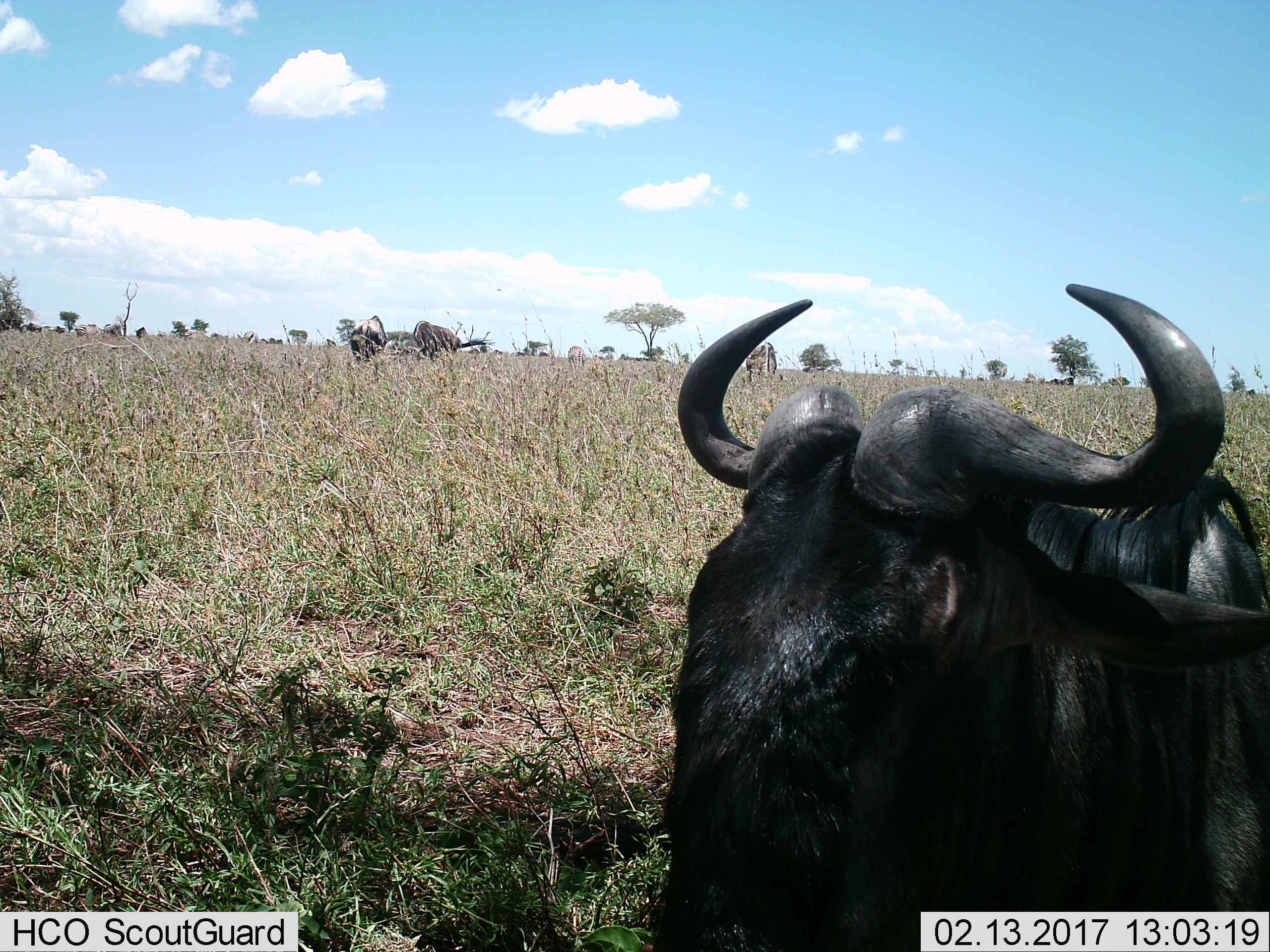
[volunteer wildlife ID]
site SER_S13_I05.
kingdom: Animalia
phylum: Chordata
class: Mammalia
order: Artiodactyla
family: Bovidae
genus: Connochaetes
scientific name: Connochaetes taurinus taurinus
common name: blue wildebeest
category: wildebeestblue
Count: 5.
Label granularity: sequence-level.